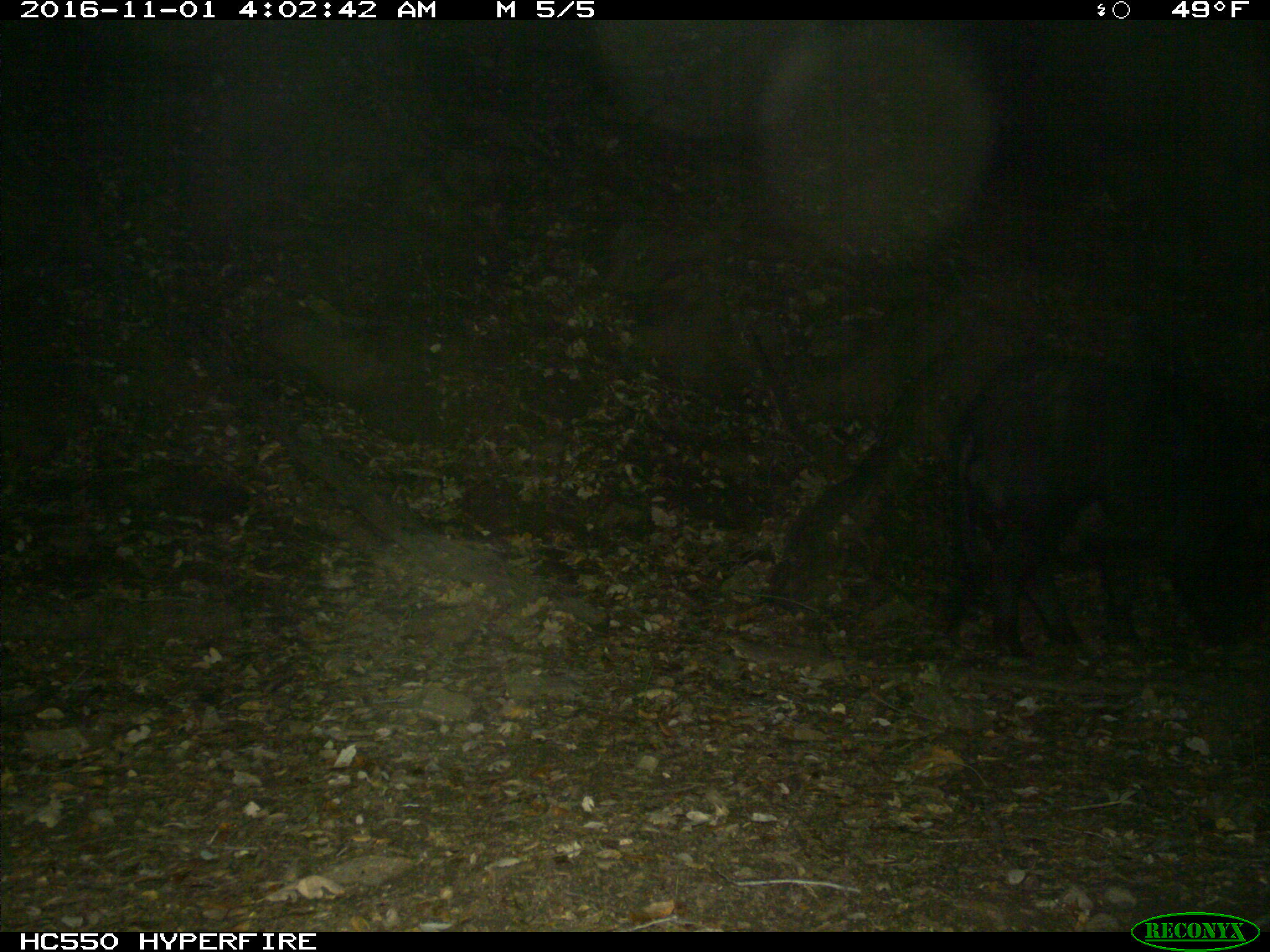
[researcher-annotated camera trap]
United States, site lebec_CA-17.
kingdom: Animalia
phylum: Chordata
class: Mammalia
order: Artiodactyla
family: Suidae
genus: Sus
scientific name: Sus scrofa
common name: wild boar